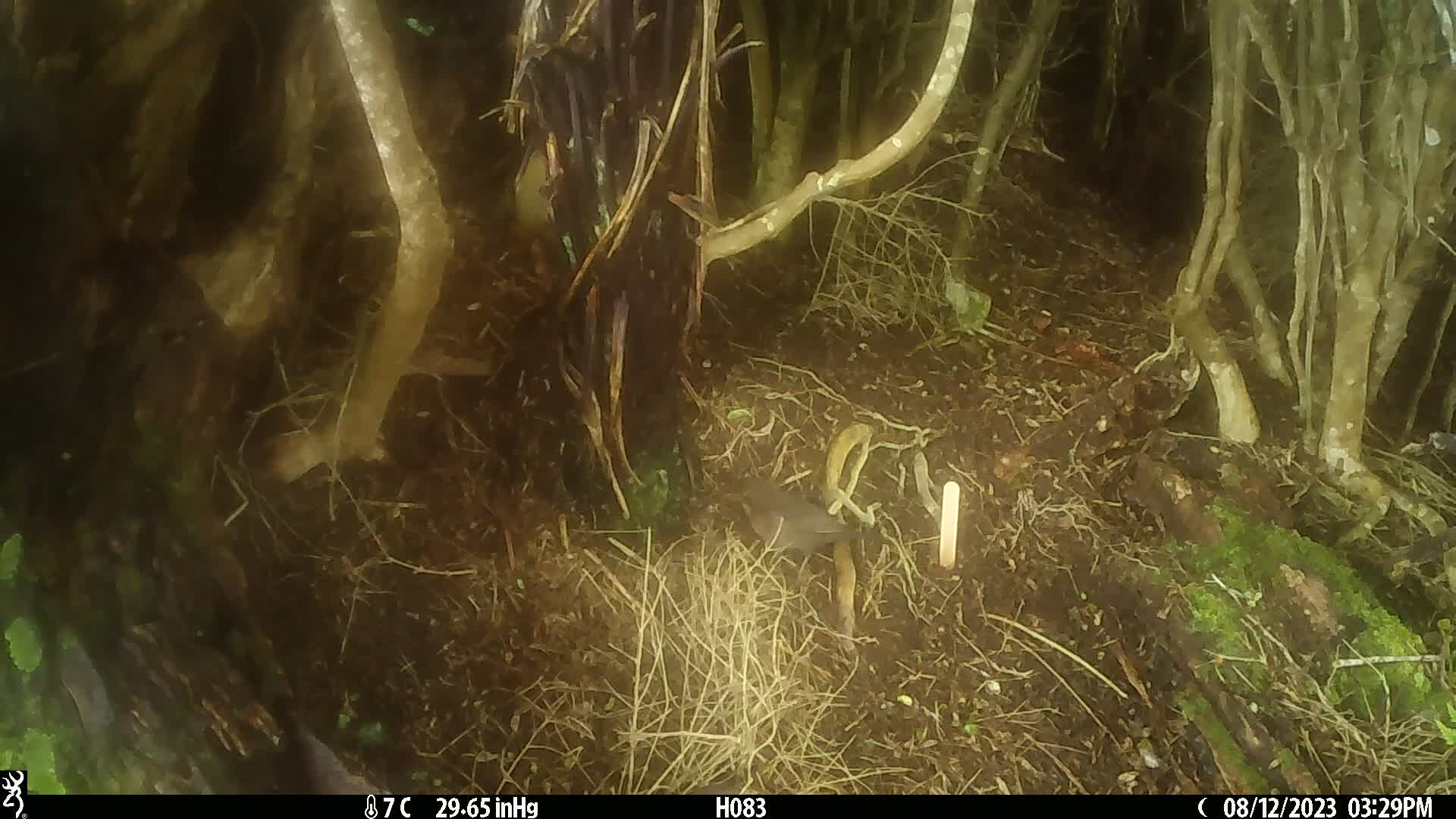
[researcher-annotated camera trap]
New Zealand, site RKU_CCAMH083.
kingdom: Animalia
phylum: Chordata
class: Aves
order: Passeriformes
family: Turdidae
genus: Turdus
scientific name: Turdus merula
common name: eurasian blackbird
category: blackbird